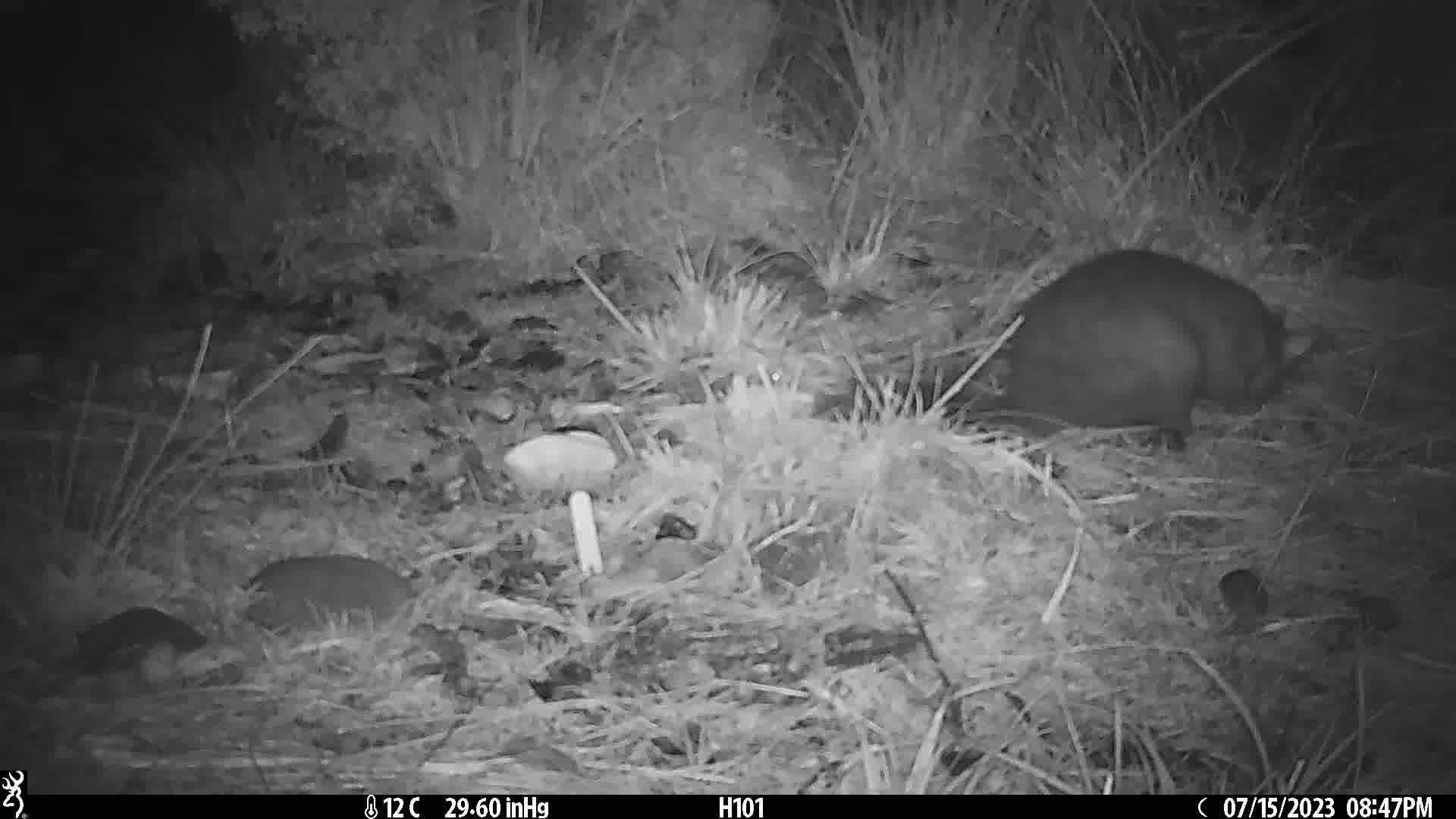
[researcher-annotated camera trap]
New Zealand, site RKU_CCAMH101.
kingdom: Animalia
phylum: Chordata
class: Mammalia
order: Diprotodontia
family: Phalangeridae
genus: Trichosurus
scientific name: Trichosurus vulpecula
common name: common brushtail possum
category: possum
Possum (common brushtail possum) (Trichosurus vulpecula).